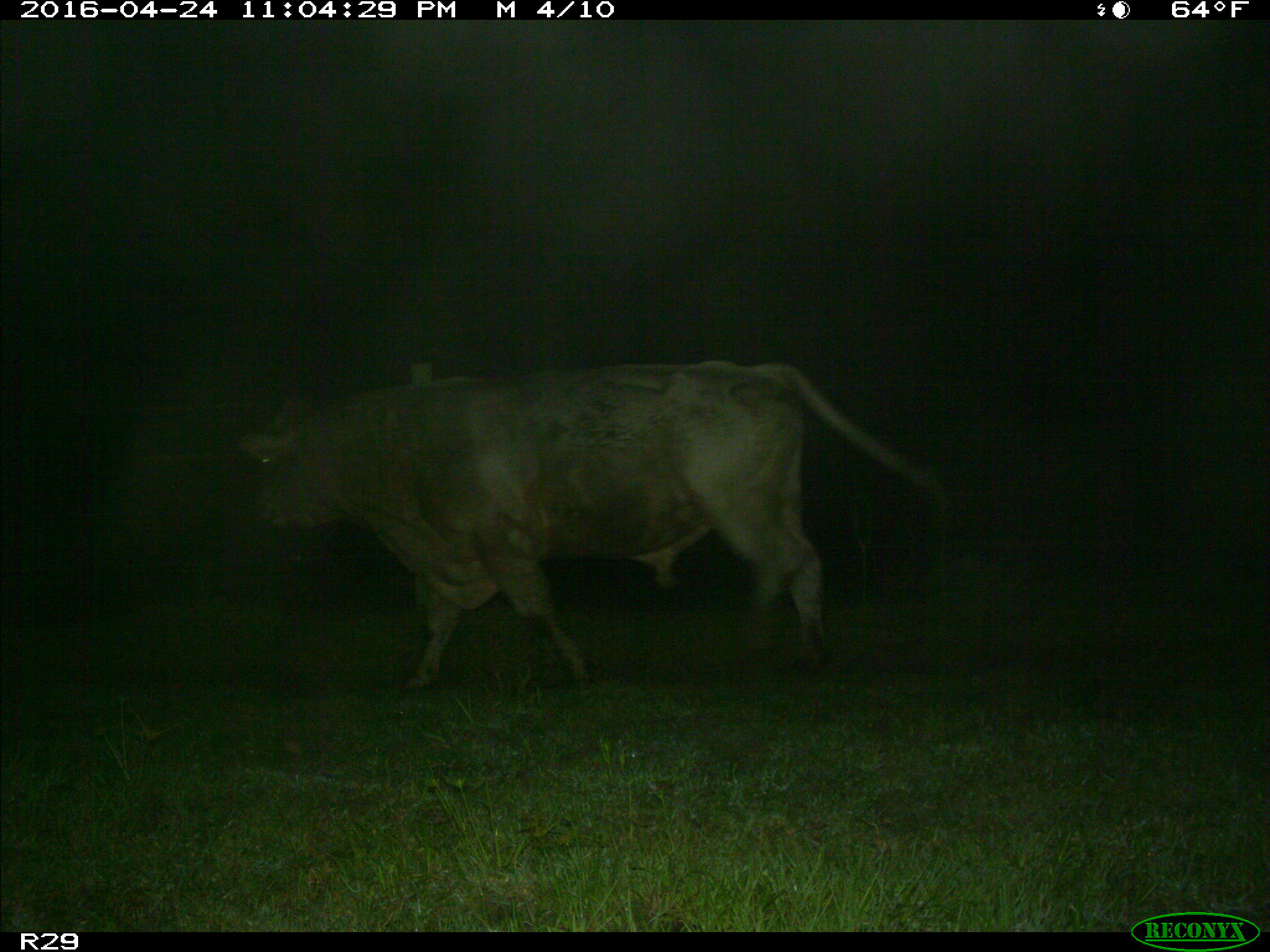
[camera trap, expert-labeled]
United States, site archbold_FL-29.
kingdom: Animalia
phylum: Chordata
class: Mammalia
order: Artiodactyla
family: Bovidae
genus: Bos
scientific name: Bos taurus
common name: domestic cow